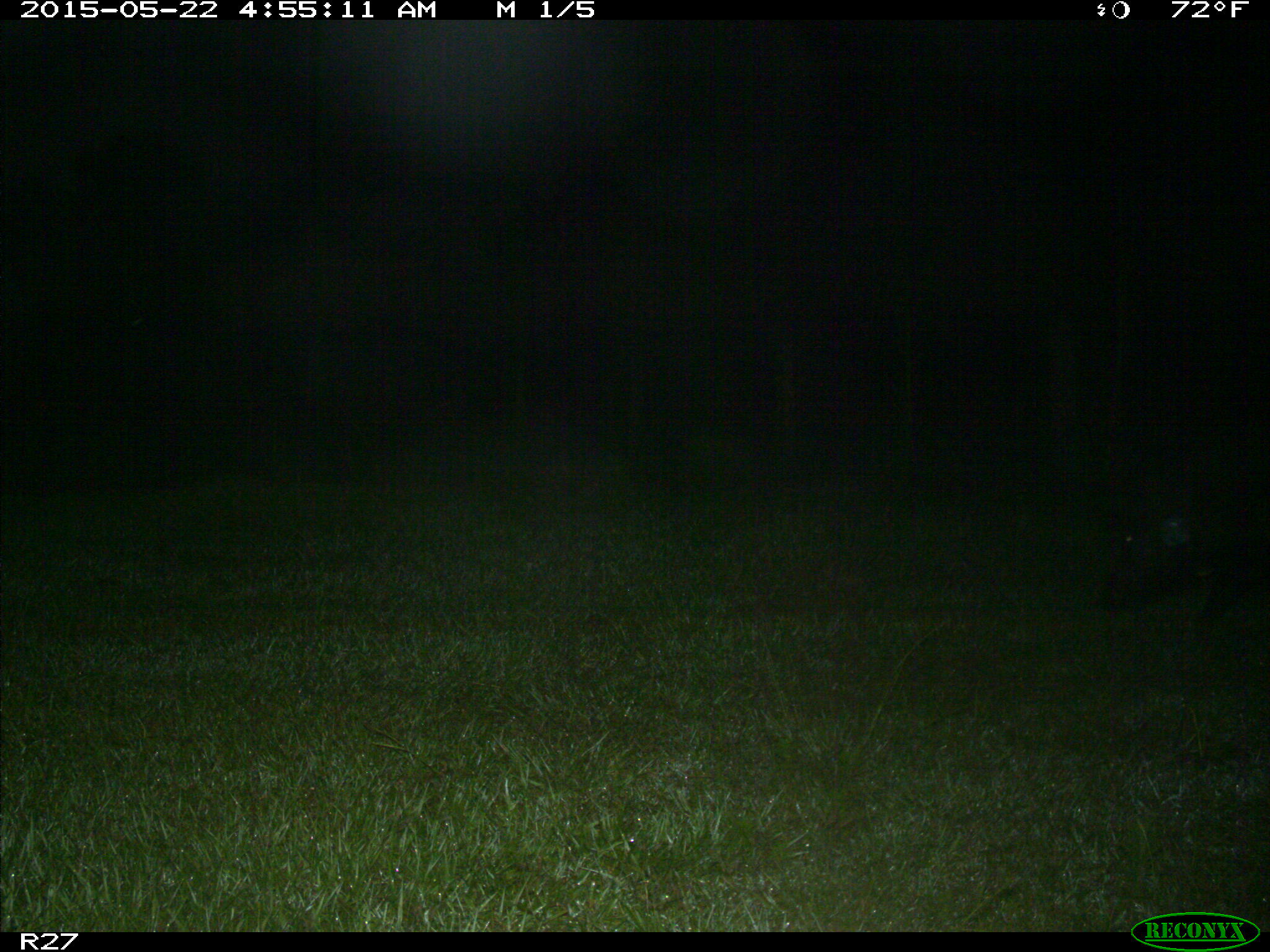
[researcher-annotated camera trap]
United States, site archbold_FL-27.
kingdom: Animalia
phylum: Chordata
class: Mammalia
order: Artiodactyla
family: Suidae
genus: Sus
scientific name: Sus scrofa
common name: wild boar